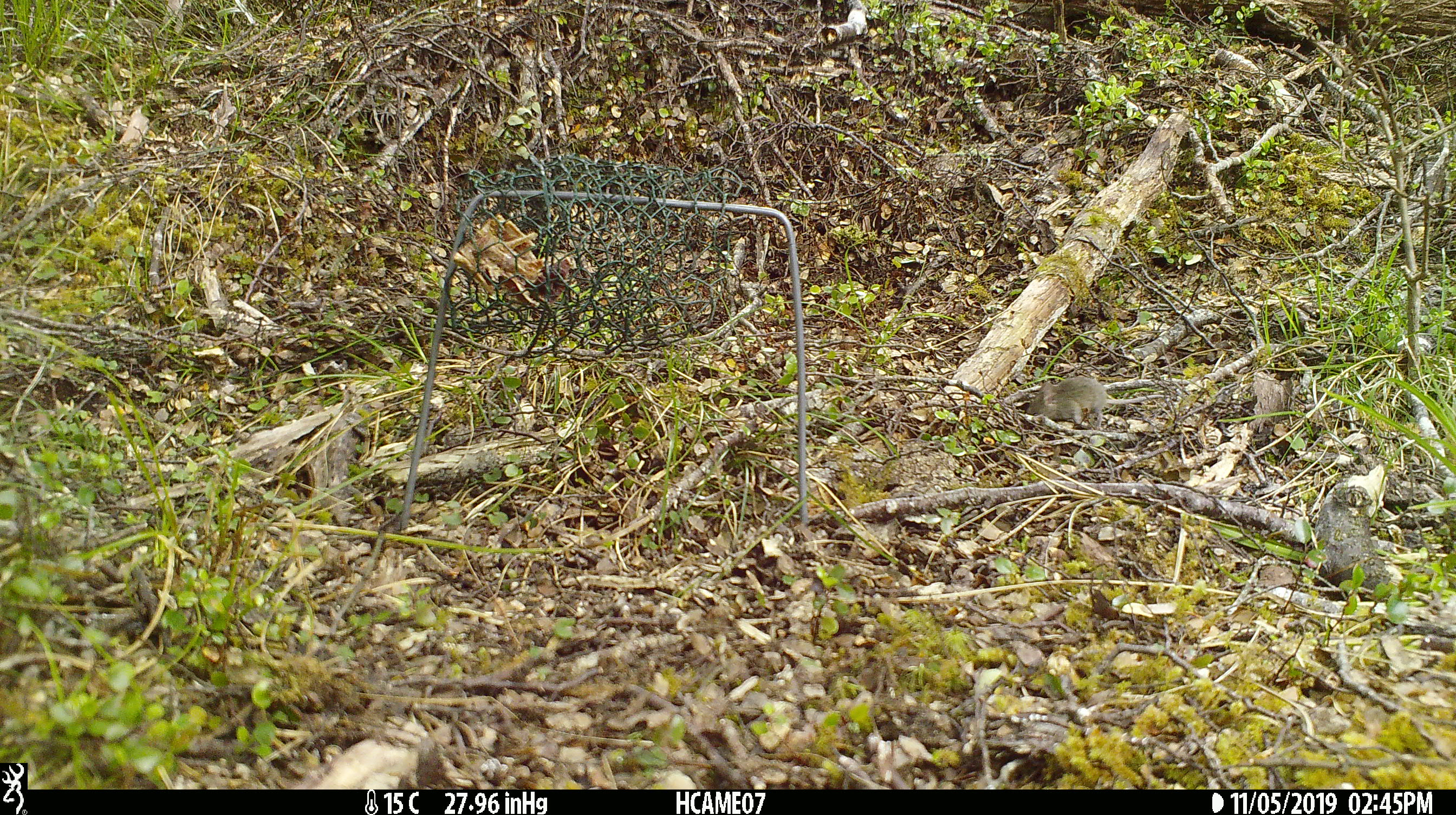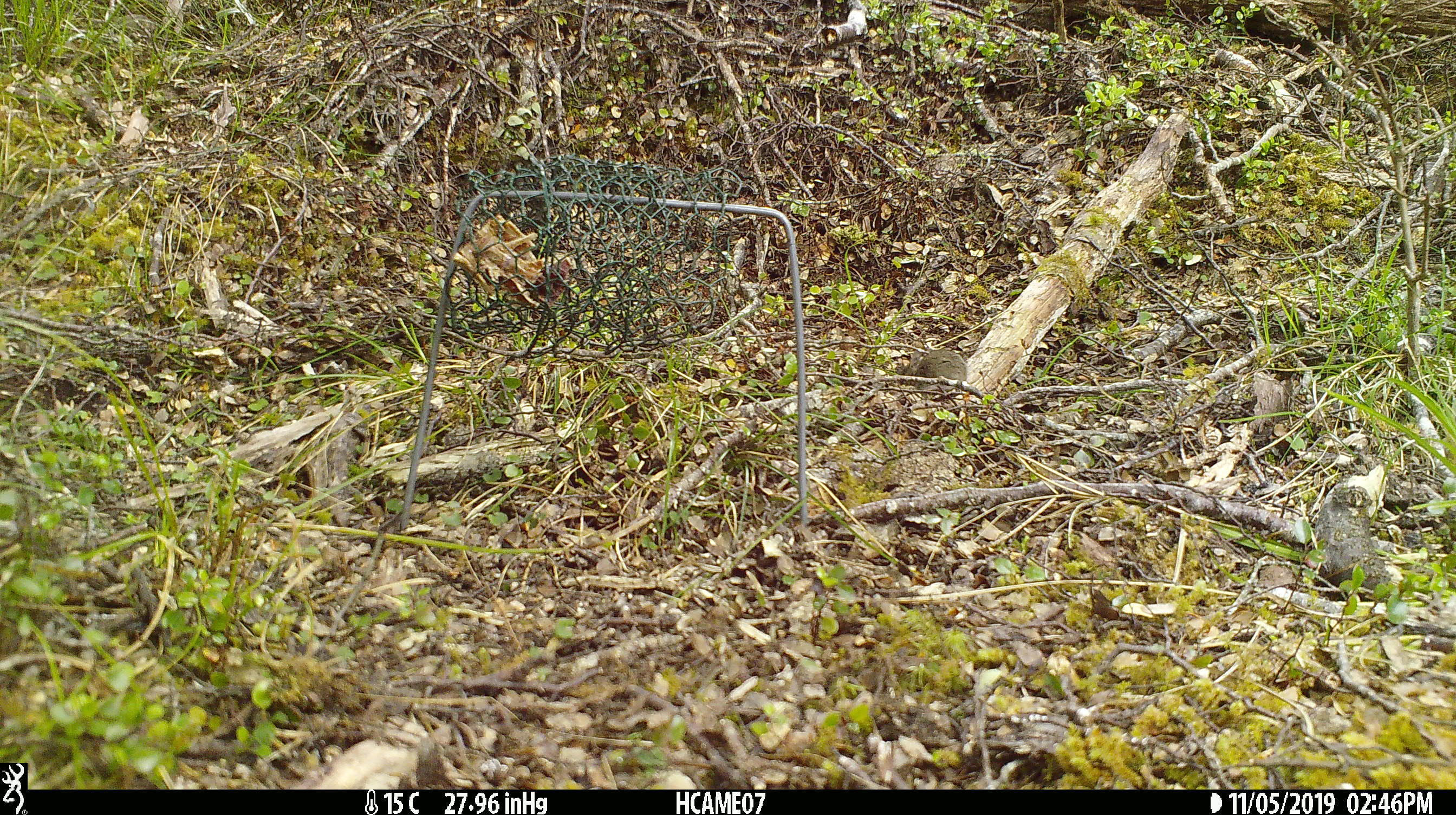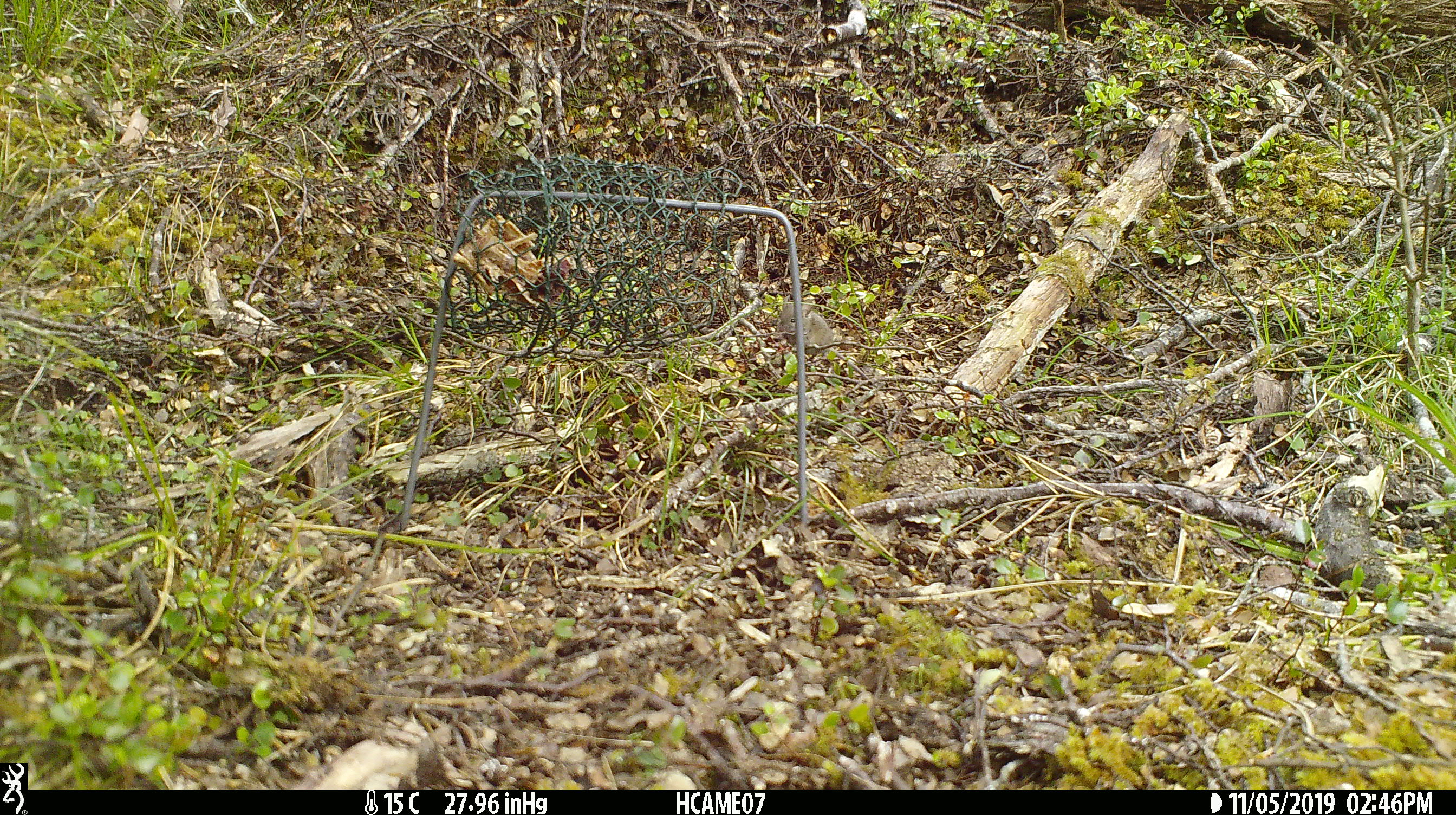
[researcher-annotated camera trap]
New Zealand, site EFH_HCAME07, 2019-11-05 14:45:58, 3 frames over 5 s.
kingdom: Animalia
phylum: Chordata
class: Mammalia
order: Rodentia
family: Muridae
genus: Mus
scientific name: Mus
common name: mouse